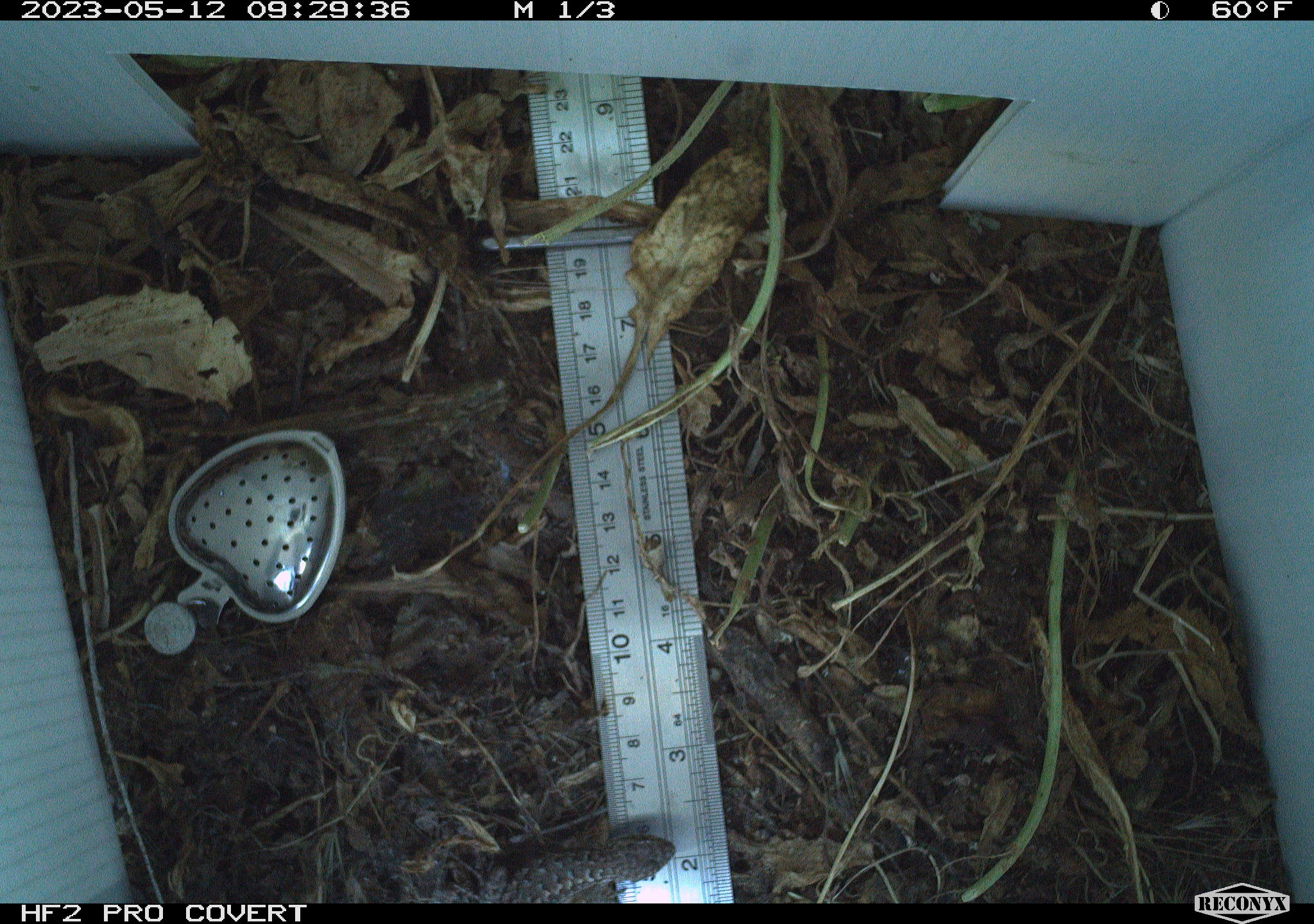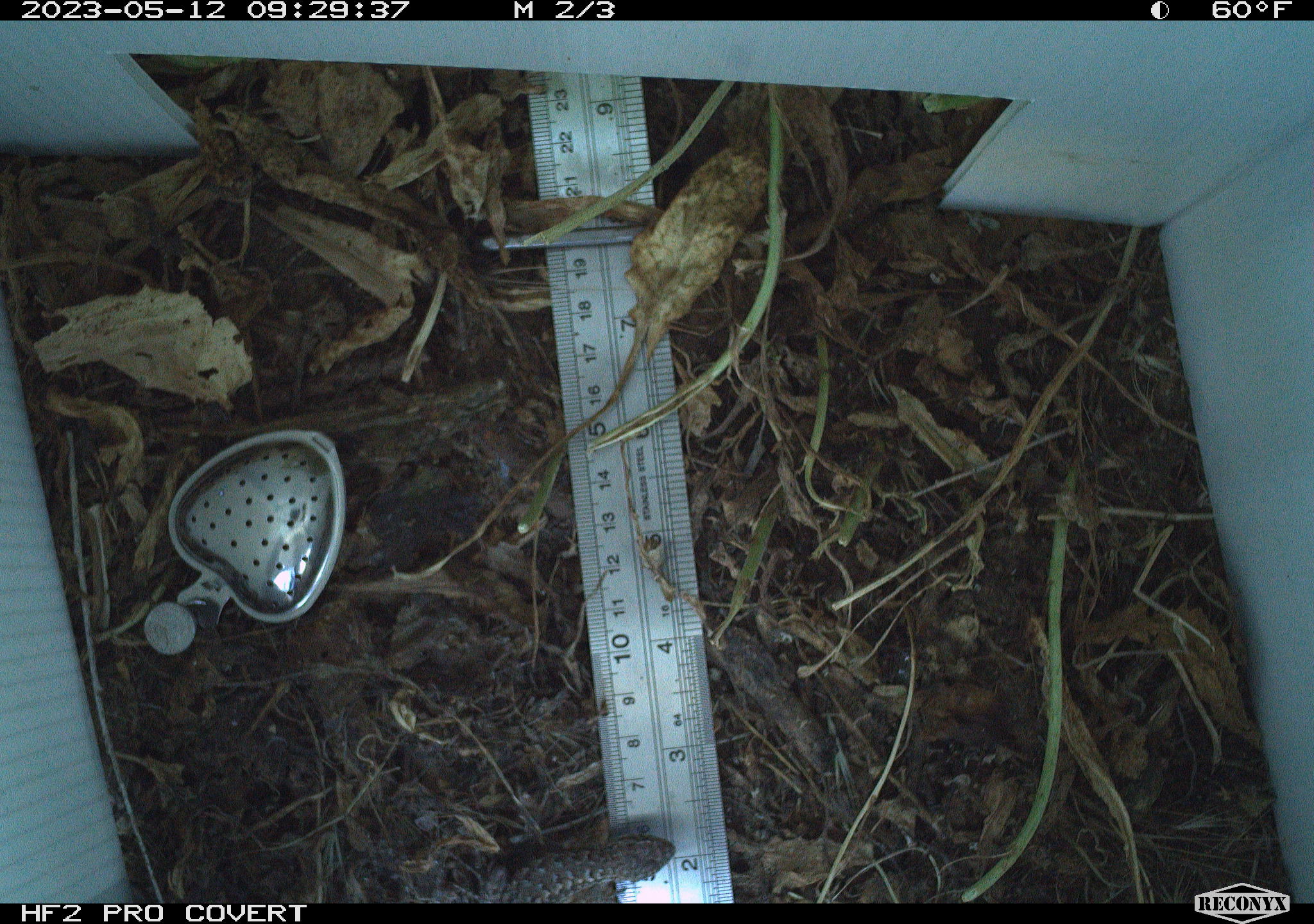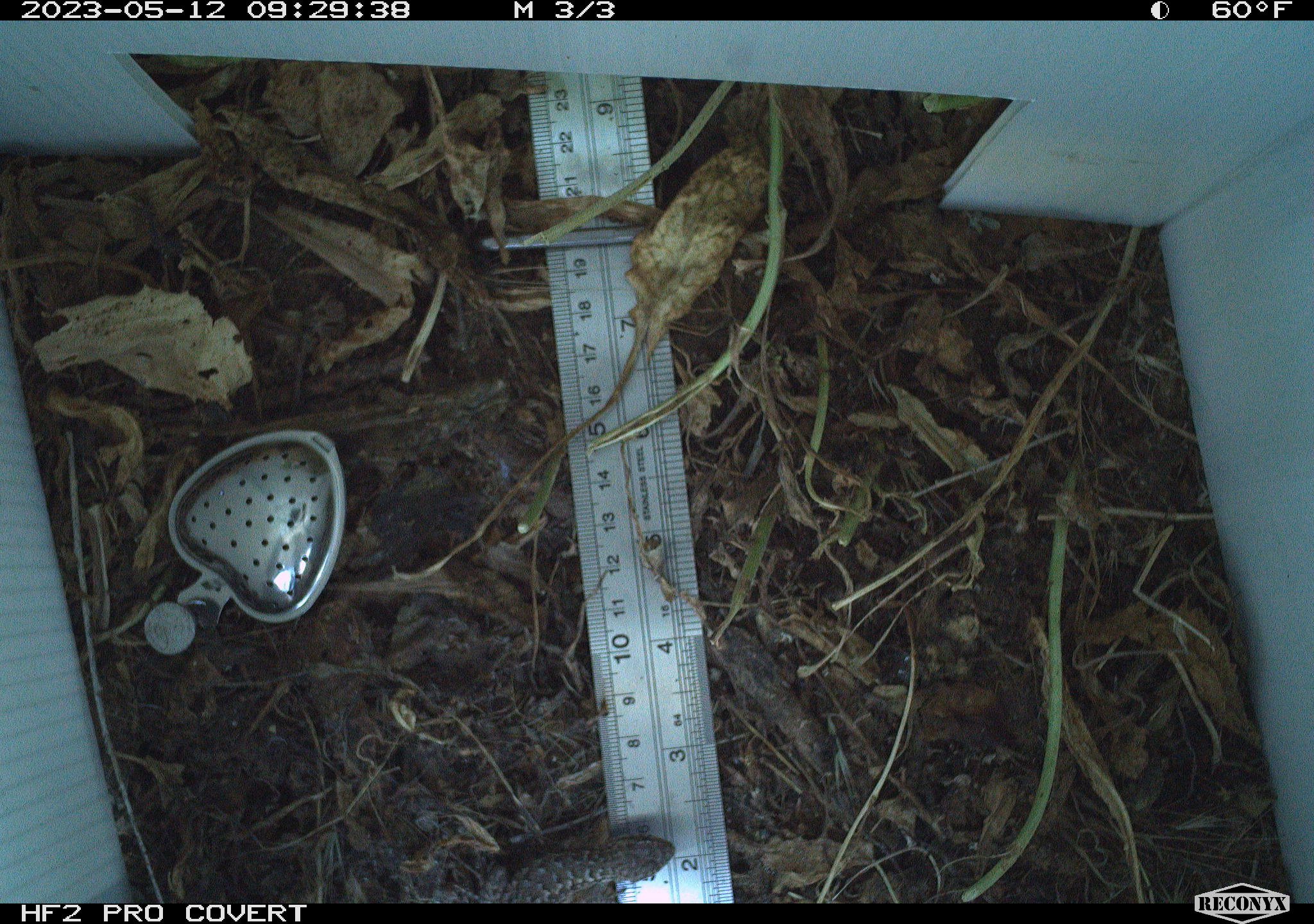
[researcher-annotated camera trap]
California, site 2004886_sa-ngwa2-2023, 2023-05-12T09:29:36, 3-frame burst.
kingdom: Animalia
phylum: Chordata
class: Reptilia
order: Squamata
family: Phrynosomatidae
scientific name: Phrynosomatidae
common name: phrynosomatid lizards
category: phrynosomatidae family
Phrynosomatidae family (phrynosomatid lizards) (Phrynosomatidae).